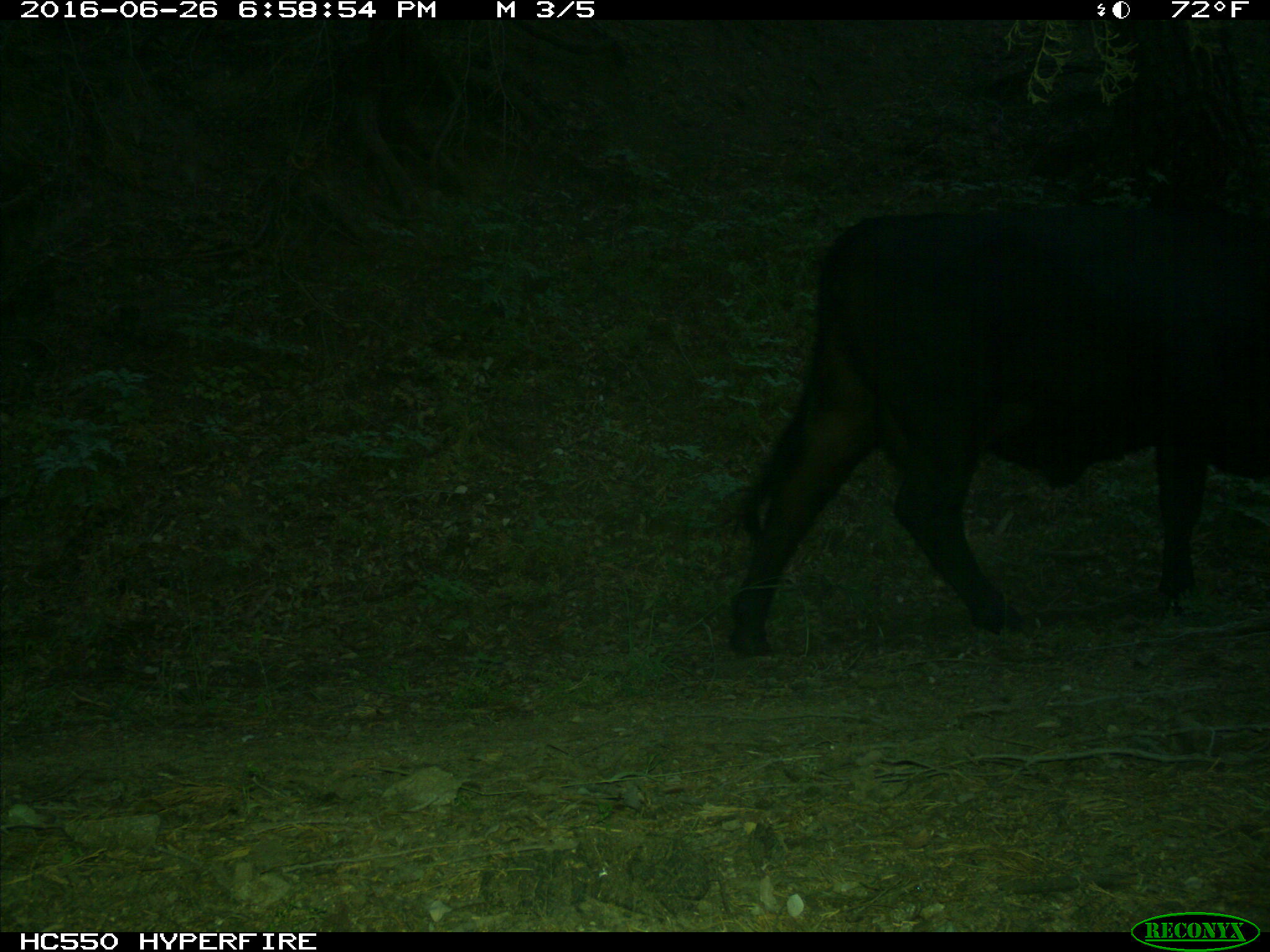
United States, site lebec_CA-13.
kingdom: Animalia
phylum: Chordata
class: Mammalia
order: Artiodactyla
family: Bovidae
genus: Bos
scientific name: Bos taurus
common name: domestic cow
Bos taurus (domestic cow).